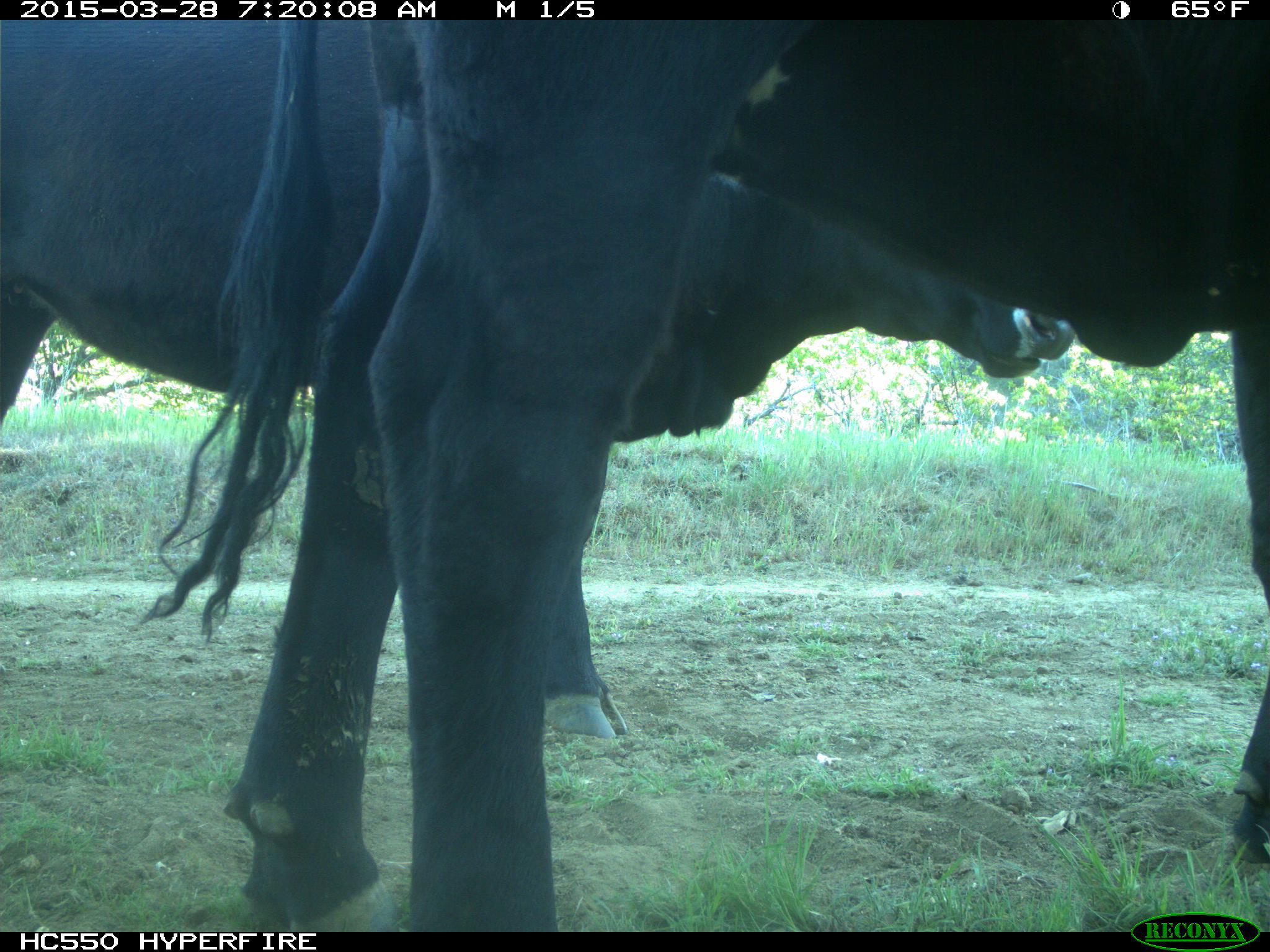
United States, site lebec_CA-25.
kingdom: Animalia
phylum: Chordata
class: Mammalia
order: Artiodactyla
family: Bovidae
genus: Bos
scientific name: Bos taurus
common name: domestic cow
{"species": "Bos taurus (domestic cow)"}